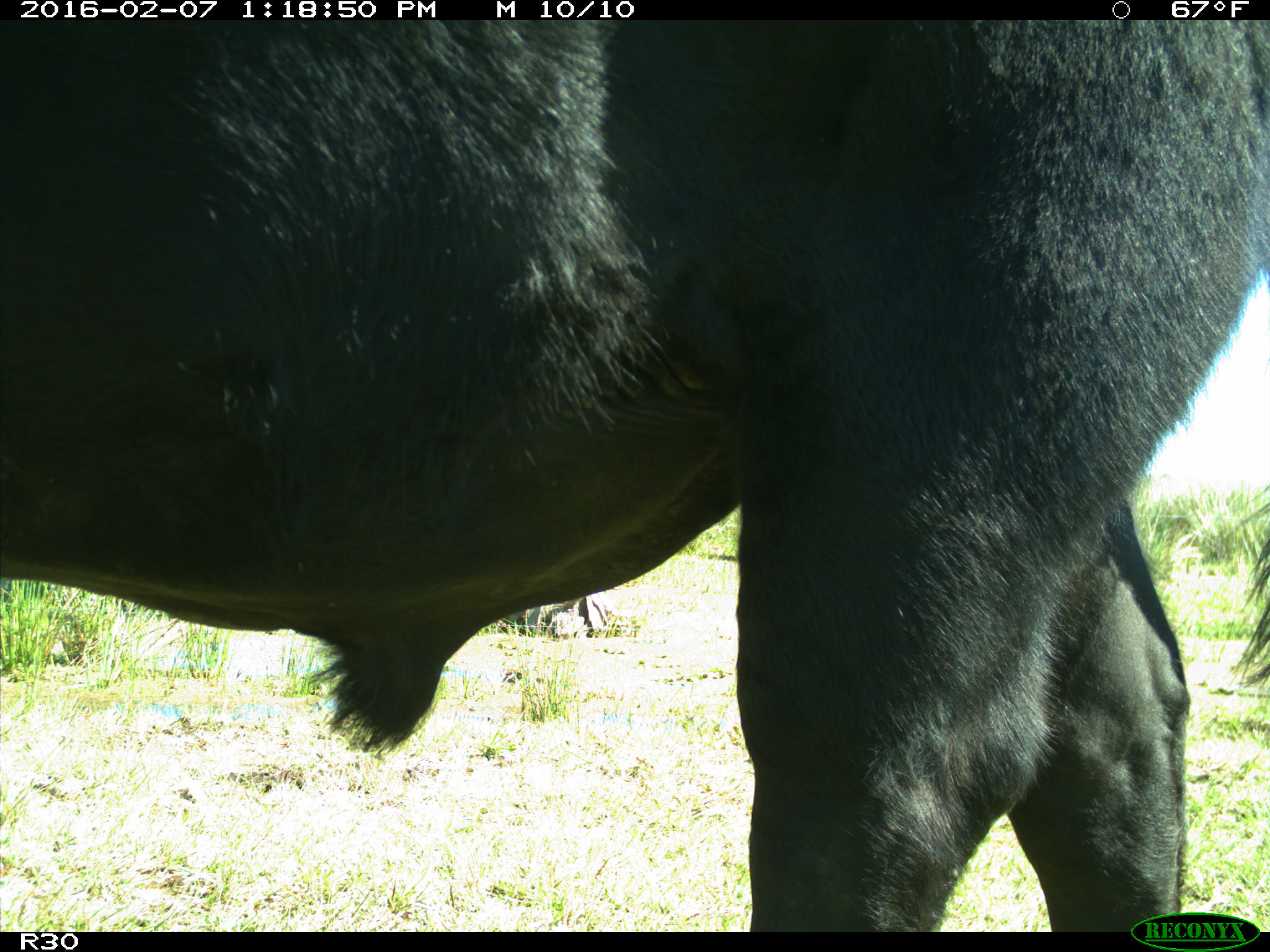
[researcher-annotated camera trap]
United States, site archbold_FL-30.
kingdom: Animalia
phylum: Chordata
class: Mammalia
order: Artiodactyla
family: Bovidae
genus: Bos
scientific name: Bos taurus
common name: domestic cow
Bos taurus (domestic cow).